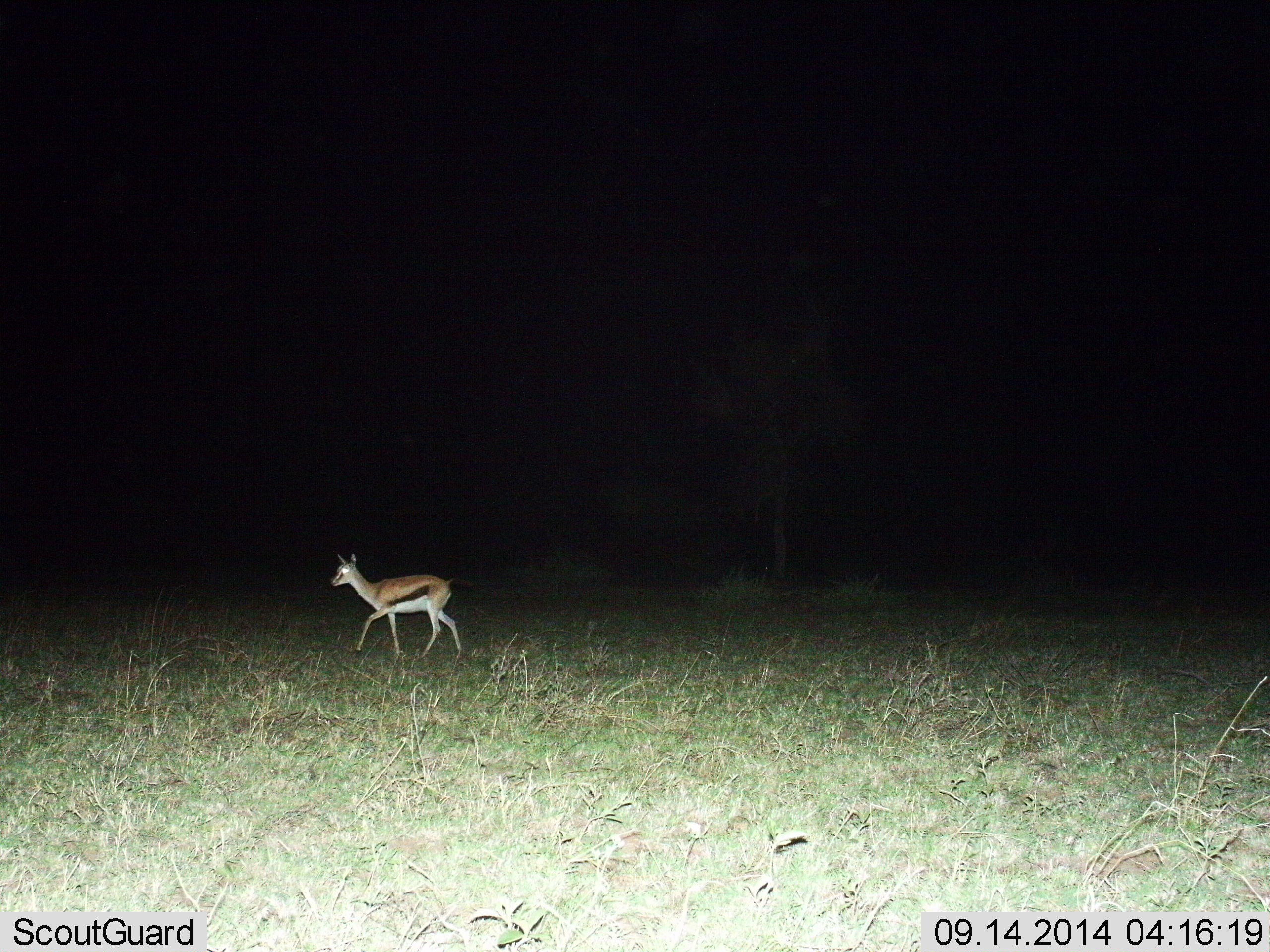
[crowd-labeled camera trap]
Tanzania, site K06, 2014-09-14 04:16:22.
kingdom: Animalia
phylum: Chordata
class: Mammalia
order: Artiodactyla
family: Bovidae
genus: Eudorcas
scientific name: Eudorcas thomsonii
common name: thomson's gazelle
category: gazellethomsons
Gazellethomsons (thomson's gazelle) (Eudorcas thomsonii), count 1. Behavior (volunteer vote fractions): standing 0%, resting 0%, moving 100%, interacting 0%. Young present (vote fraction): 10%. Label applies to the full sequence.